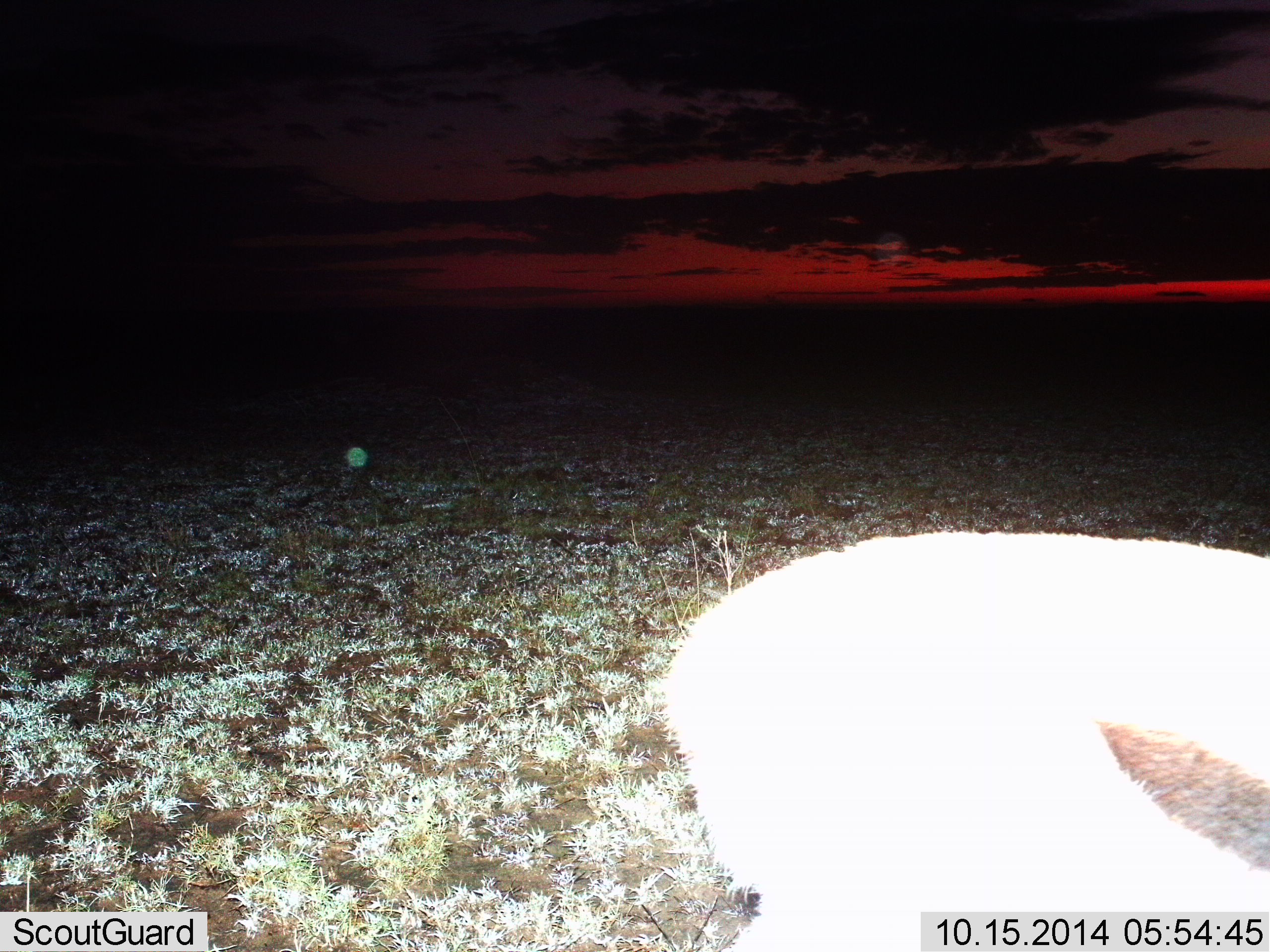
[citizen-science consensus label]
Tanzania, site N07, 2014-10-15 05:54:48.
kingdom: Animalia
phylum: Chordata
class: Mammalia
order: Artiodactyla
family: Bovidae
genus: Eudorcas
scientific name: Eudorcas thomsonii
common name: thomson's gazelle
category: gazellethomsons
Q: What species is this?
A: Gazellethomsons (thomson's gazelle) (Eudorcas thomsonii).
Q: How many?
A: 1.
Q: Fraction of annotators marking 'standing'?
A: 90%.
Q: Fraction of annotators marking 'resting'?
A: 10%.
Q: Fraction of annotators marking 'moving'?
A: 0%.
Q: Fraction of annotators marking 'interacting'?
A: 0%.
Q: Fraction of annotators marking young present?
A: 10%.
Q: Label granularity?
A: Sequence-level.